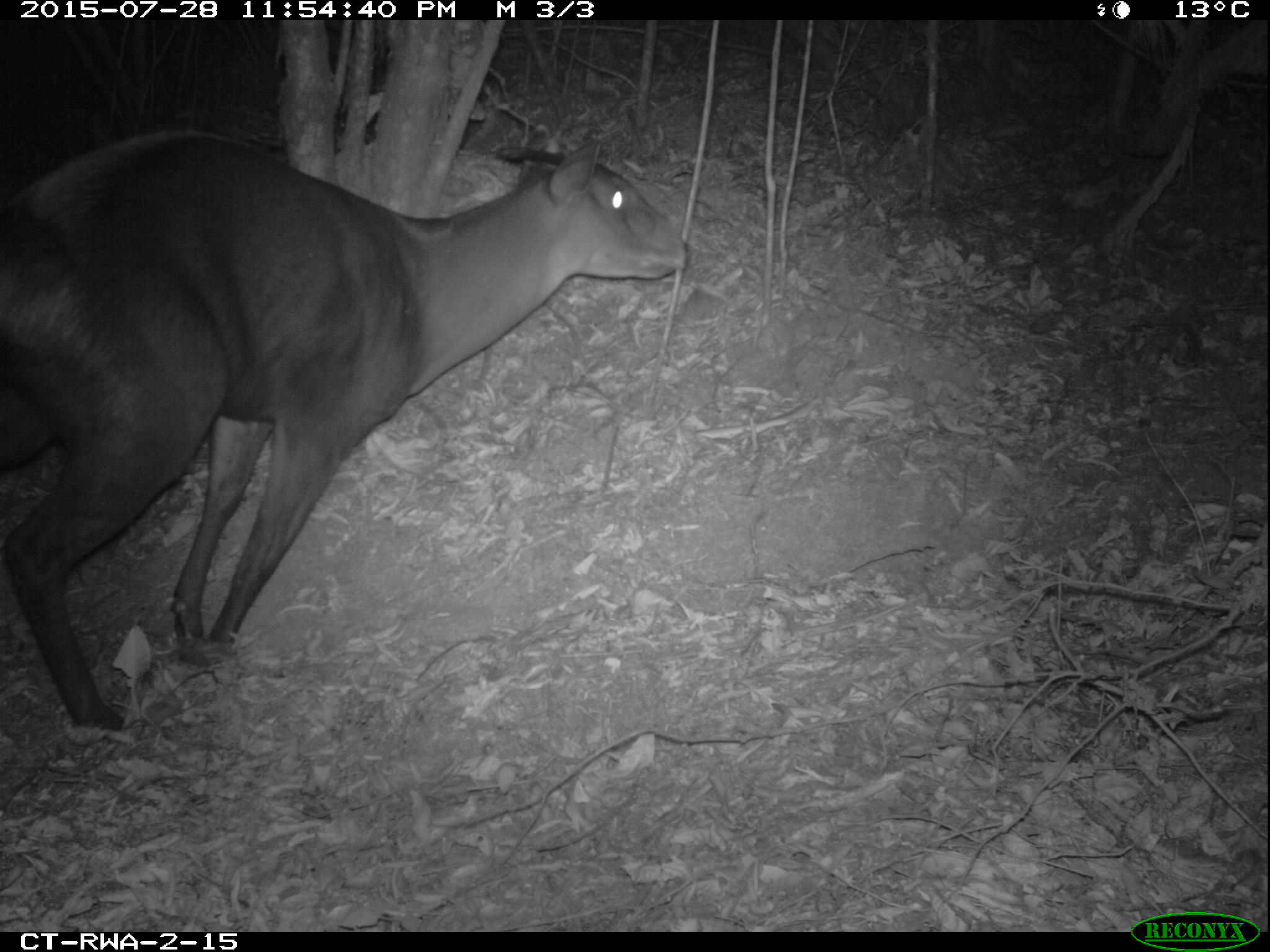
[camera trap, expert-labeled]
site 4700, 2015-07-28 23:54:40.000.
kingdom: Animalia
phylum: Chordata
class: Mammalia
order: Artiodactyla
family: Bovidae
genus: Cephalophus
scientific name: Cephalophus silvicultor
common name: light-backed duiker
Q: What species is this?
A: Cephalophus silvicultor (light-backed duiker).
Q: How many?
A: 1.